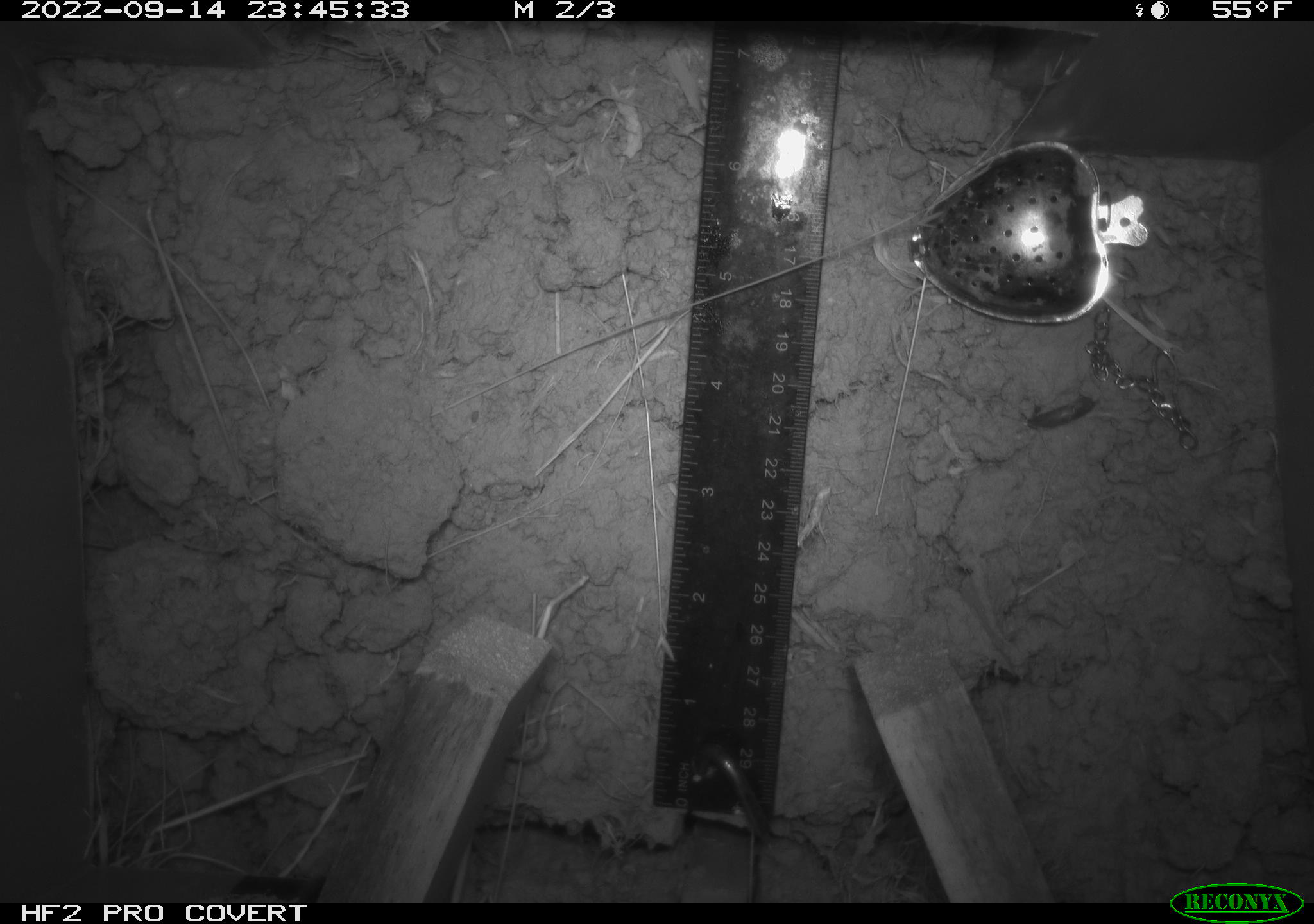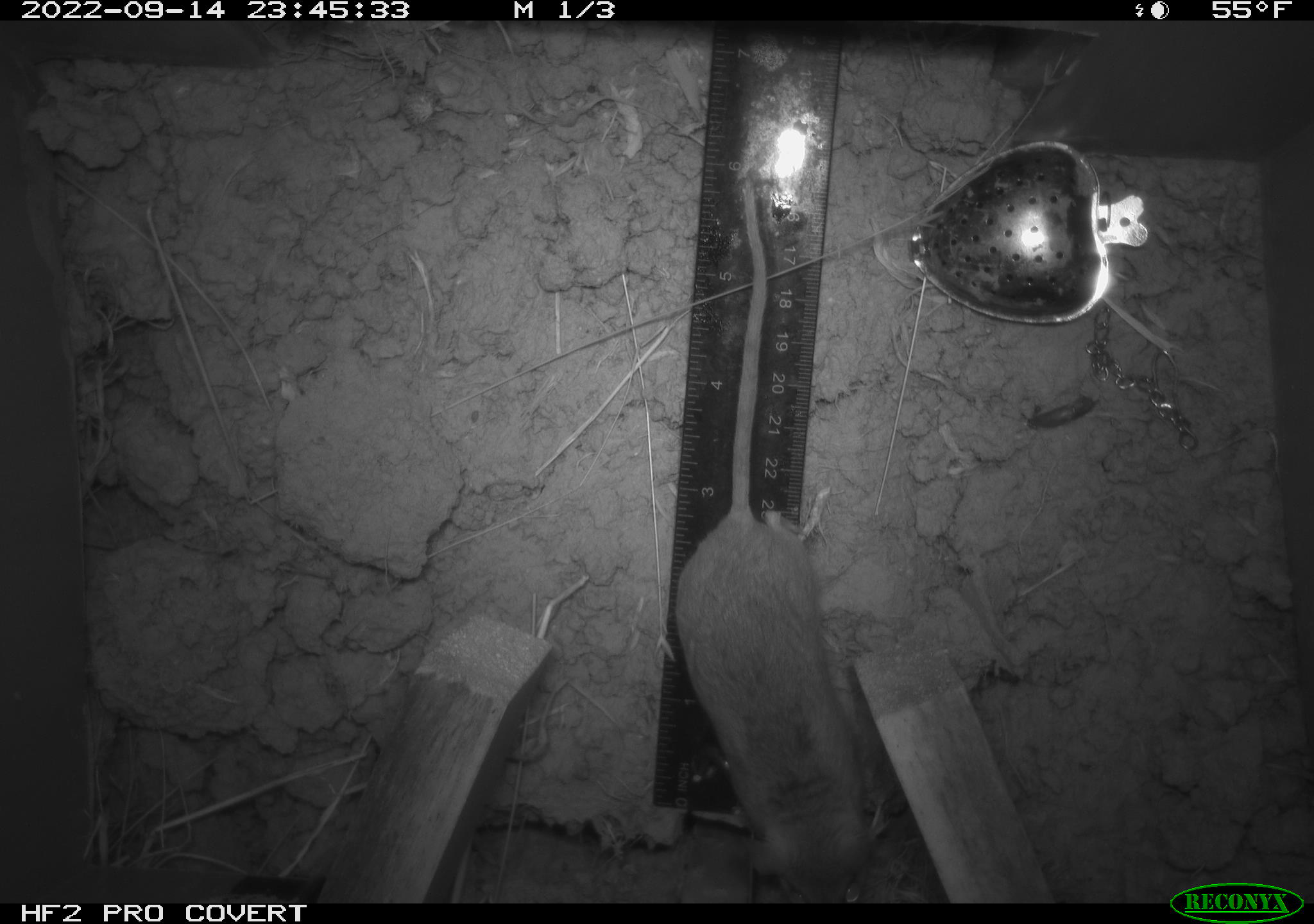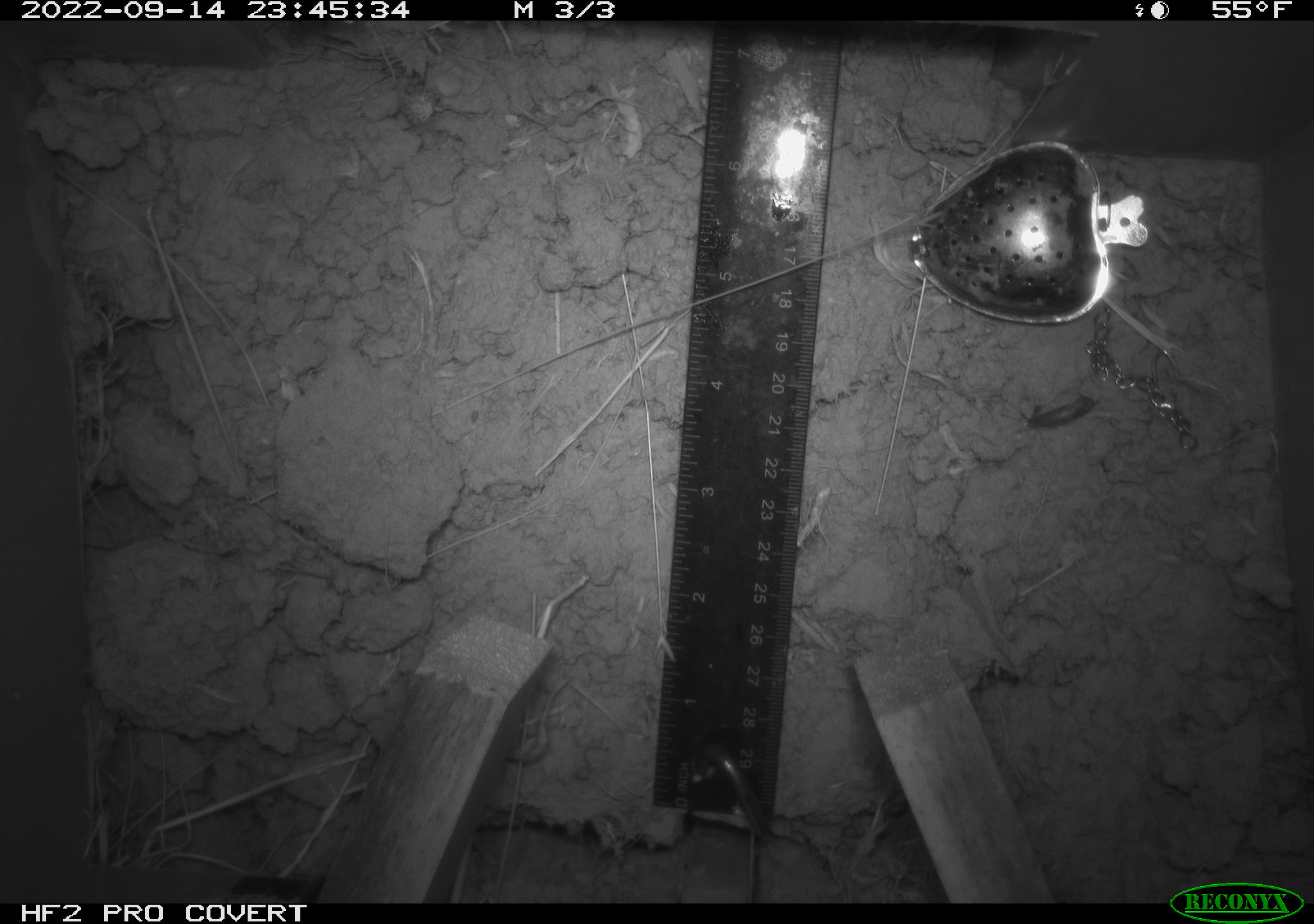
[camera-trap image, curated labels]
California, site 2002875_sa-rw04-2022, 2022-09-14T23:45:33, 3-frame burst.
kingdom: Animalia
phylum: Chordata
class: Mammalia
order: Rodentia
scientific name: Rodentia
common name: mouse species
Mouse species (Rodentia).